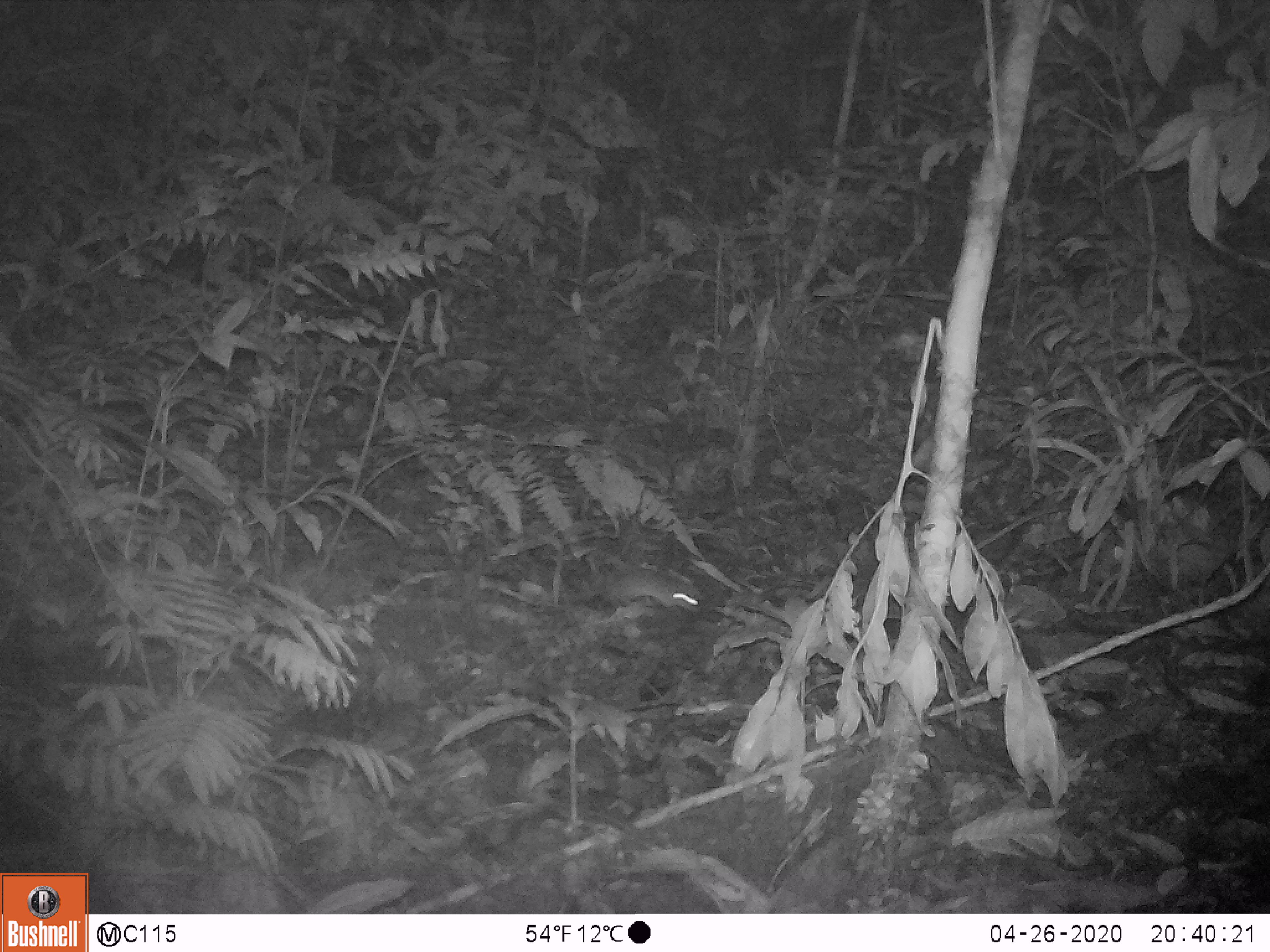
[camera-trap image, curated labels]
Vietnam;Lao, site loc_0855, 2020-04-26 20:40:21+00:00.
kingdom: Animalia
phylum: Chordata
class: Mammalia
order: Rodentia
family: Muridae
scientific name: Muridae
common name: old-world mice and rats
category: unidentified murid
Unidentified murid (old-world mice and rats) (Muridae). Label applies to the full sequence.